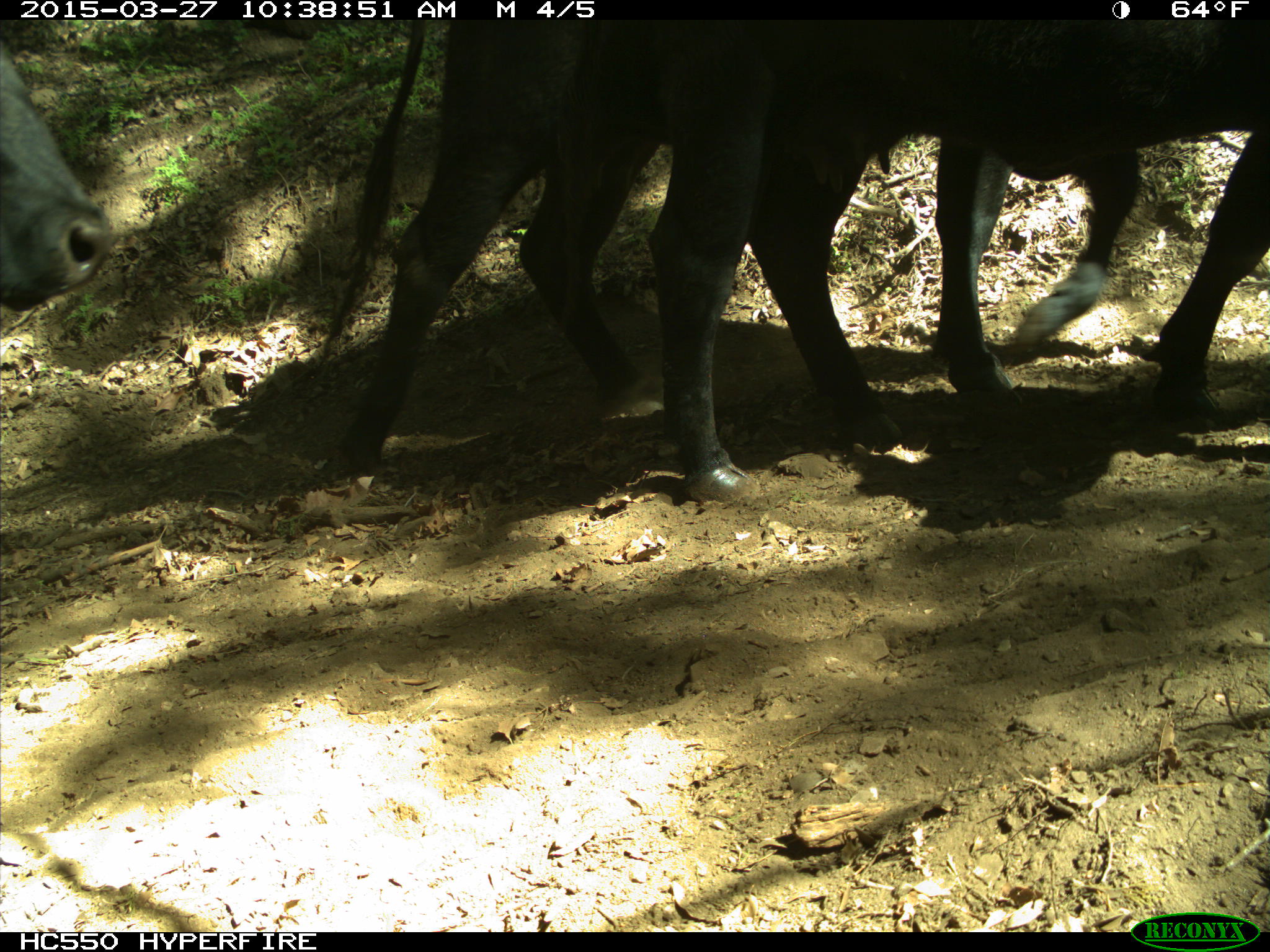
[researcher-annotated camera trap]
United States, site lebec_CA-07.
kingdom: Animalia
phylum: Chordata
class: Mammalia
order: Artiodactyla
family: Bovidae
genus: Bos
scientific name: Bos taurus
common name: domestic cow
Bos taurus (domestic cow).